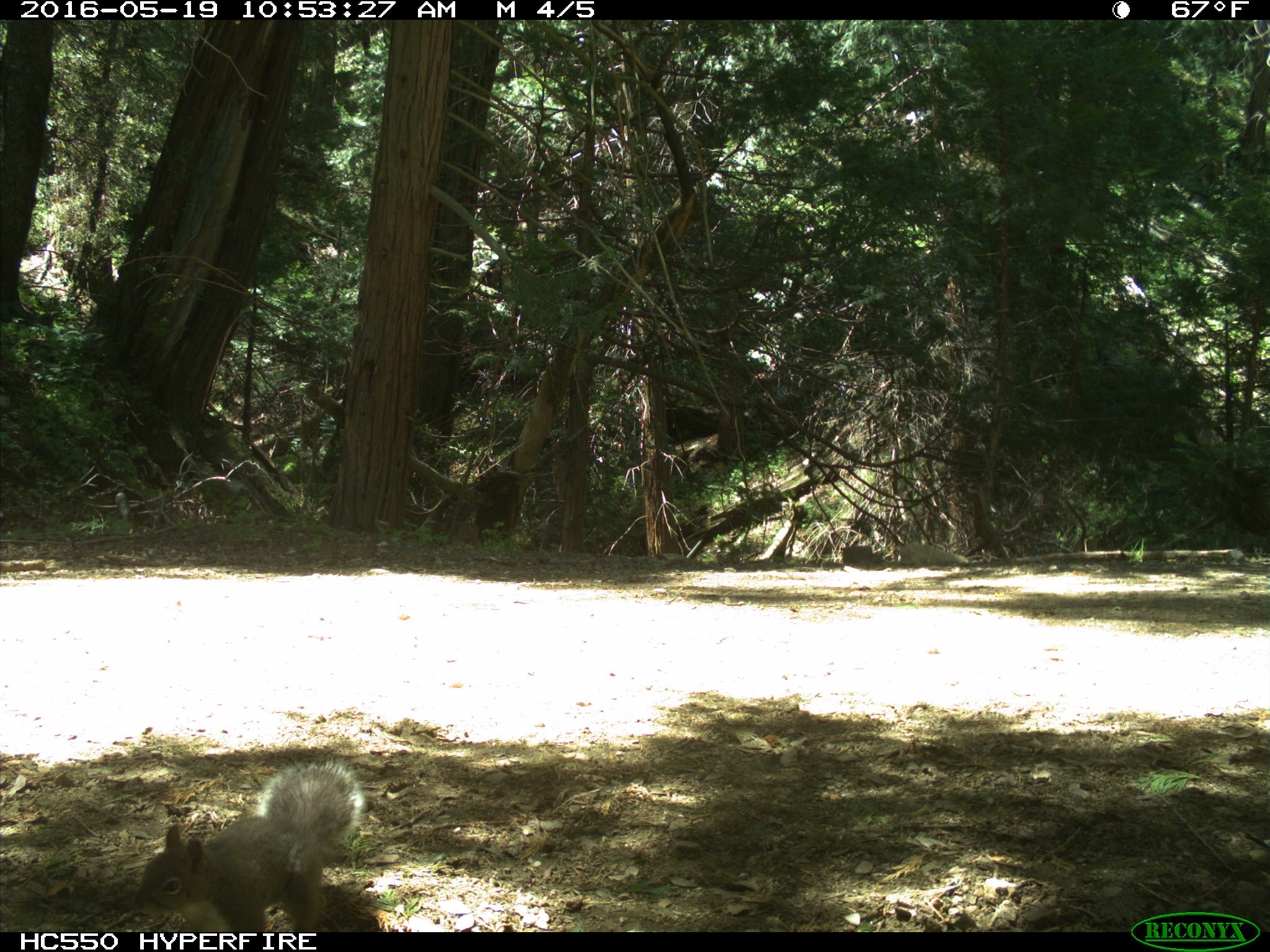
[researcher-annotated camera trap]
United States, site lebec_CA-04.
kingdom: Animalia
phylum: Chordata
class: Mammalia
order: Rodentia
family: Sciuridae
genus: Sciurus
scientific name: Sciurus carolinensis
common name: eastern gray squirrel